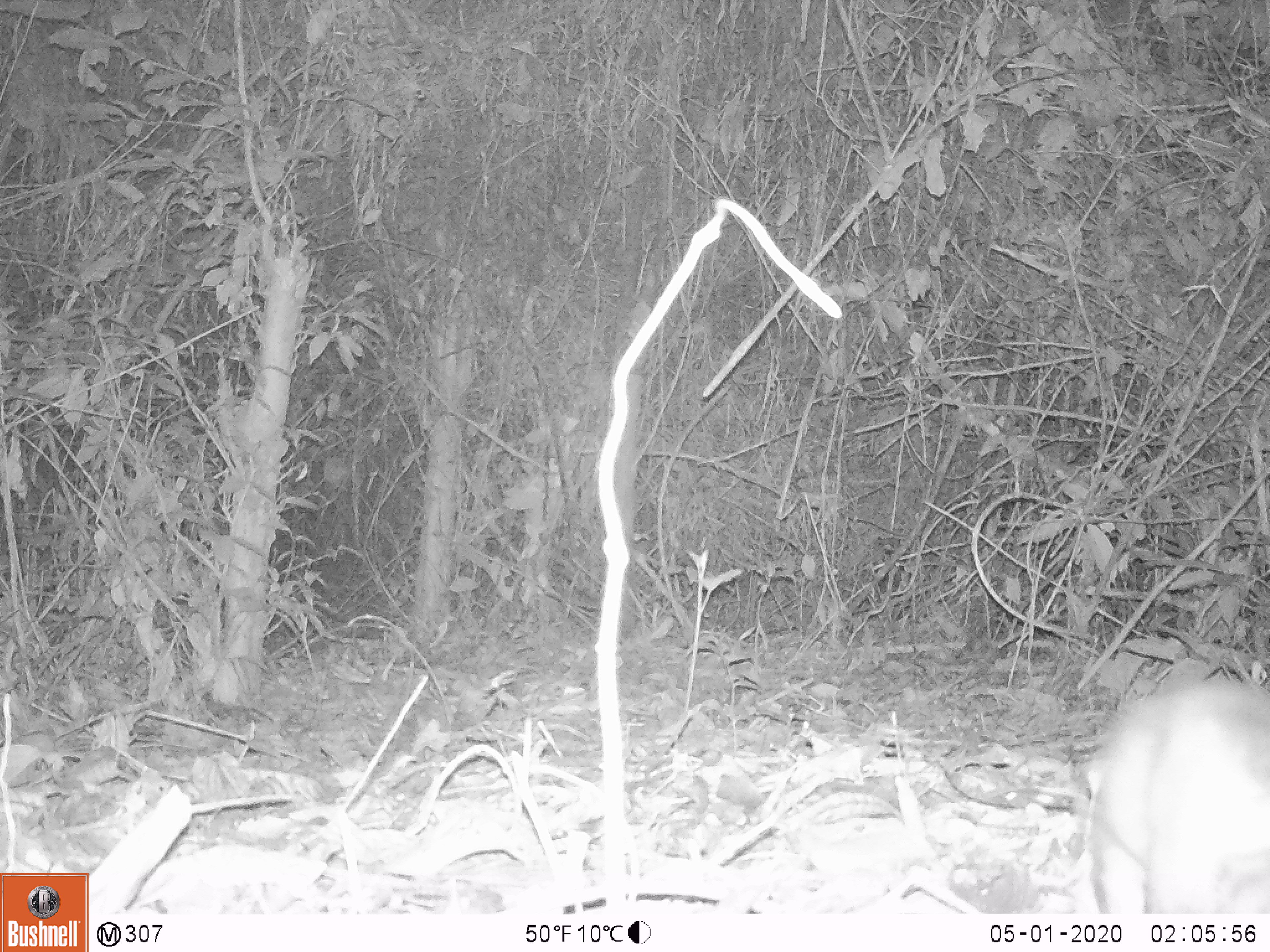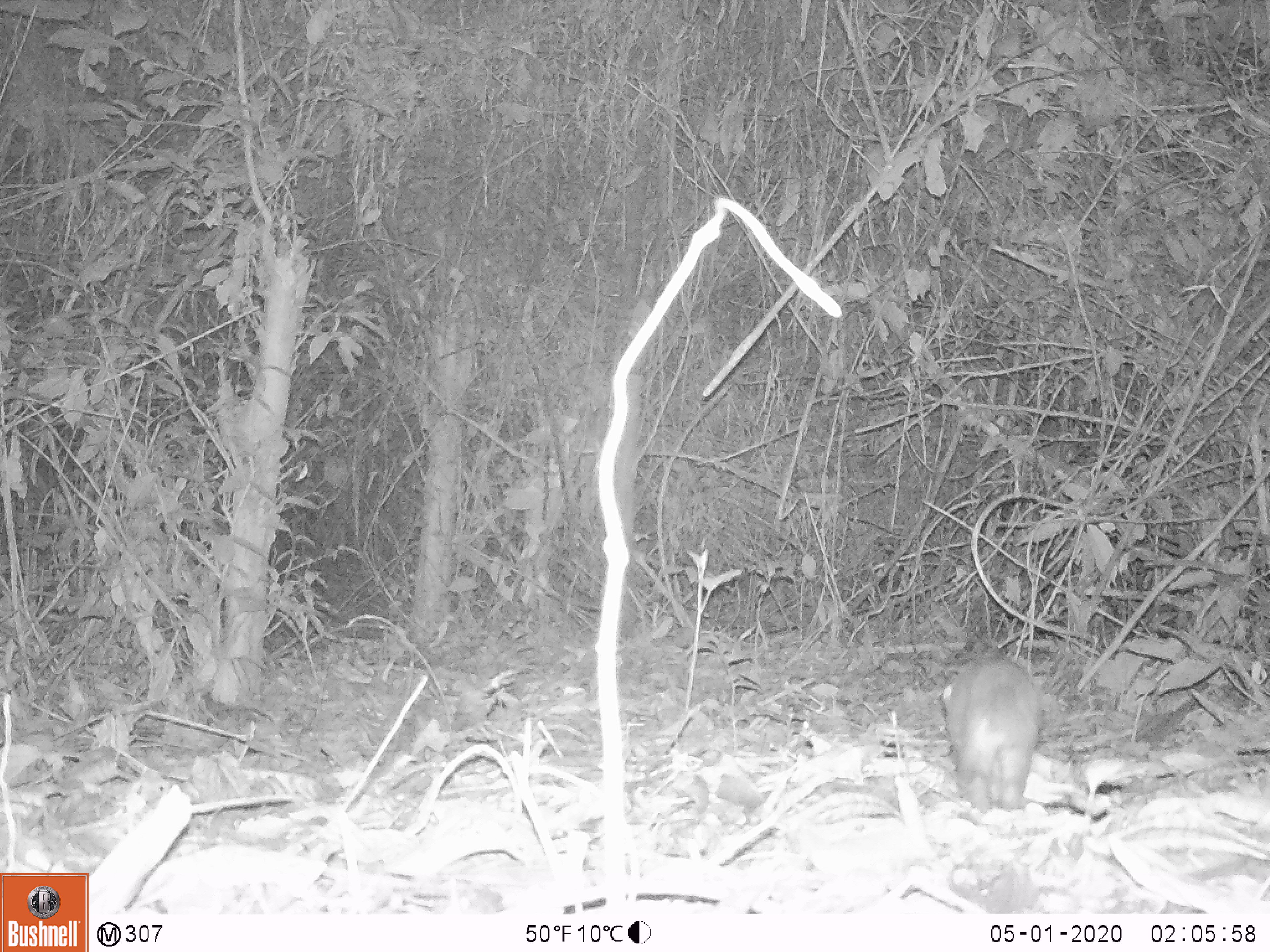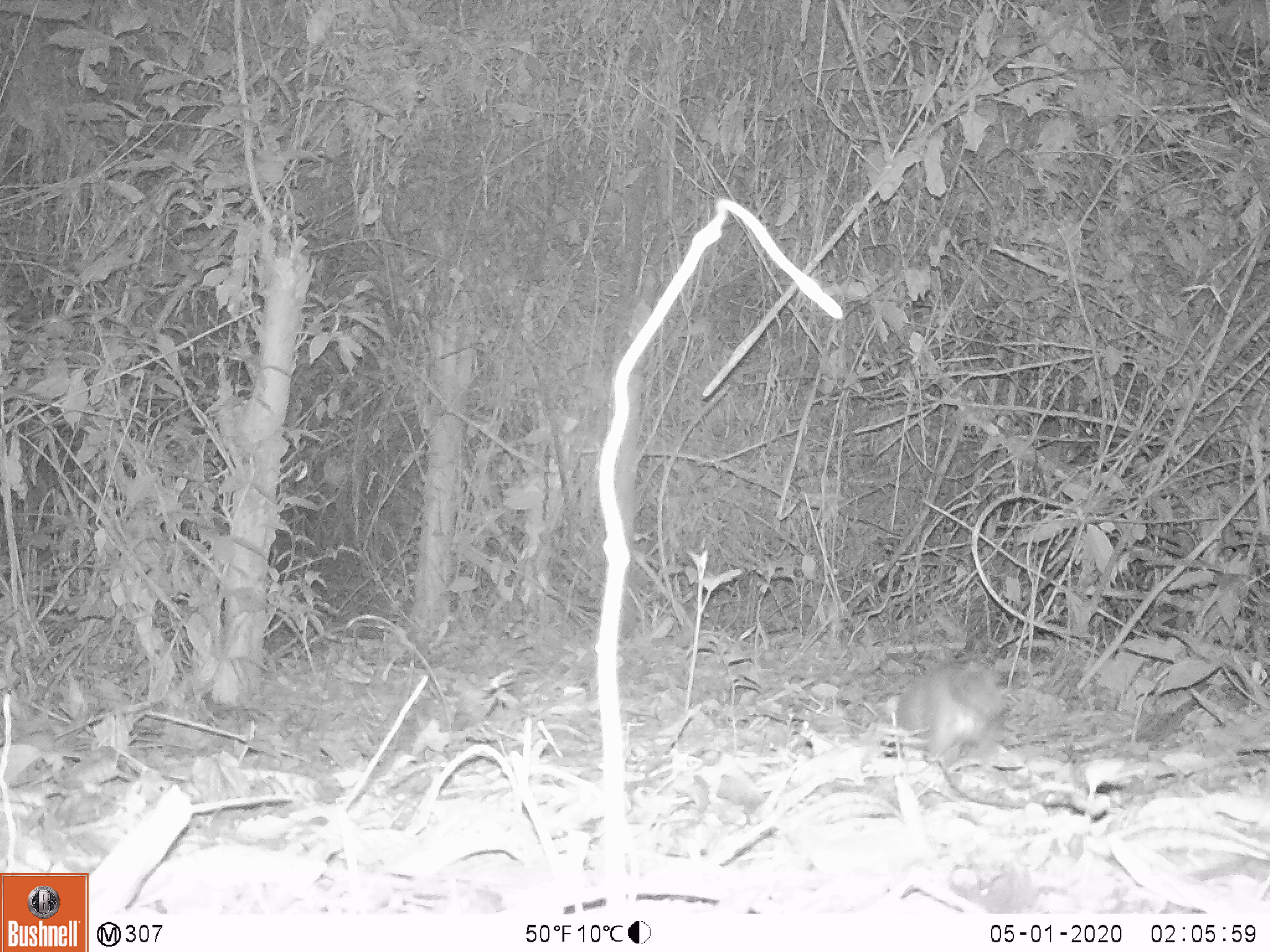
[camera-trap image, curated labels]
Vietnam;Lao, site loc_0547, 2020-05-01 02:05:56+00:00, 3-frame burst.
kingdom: Animalia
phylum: Chordata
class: Mammalia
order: Carnivora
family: Mustelidae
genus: Melogale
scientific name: Melogale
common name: ferret badger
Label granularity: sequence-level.